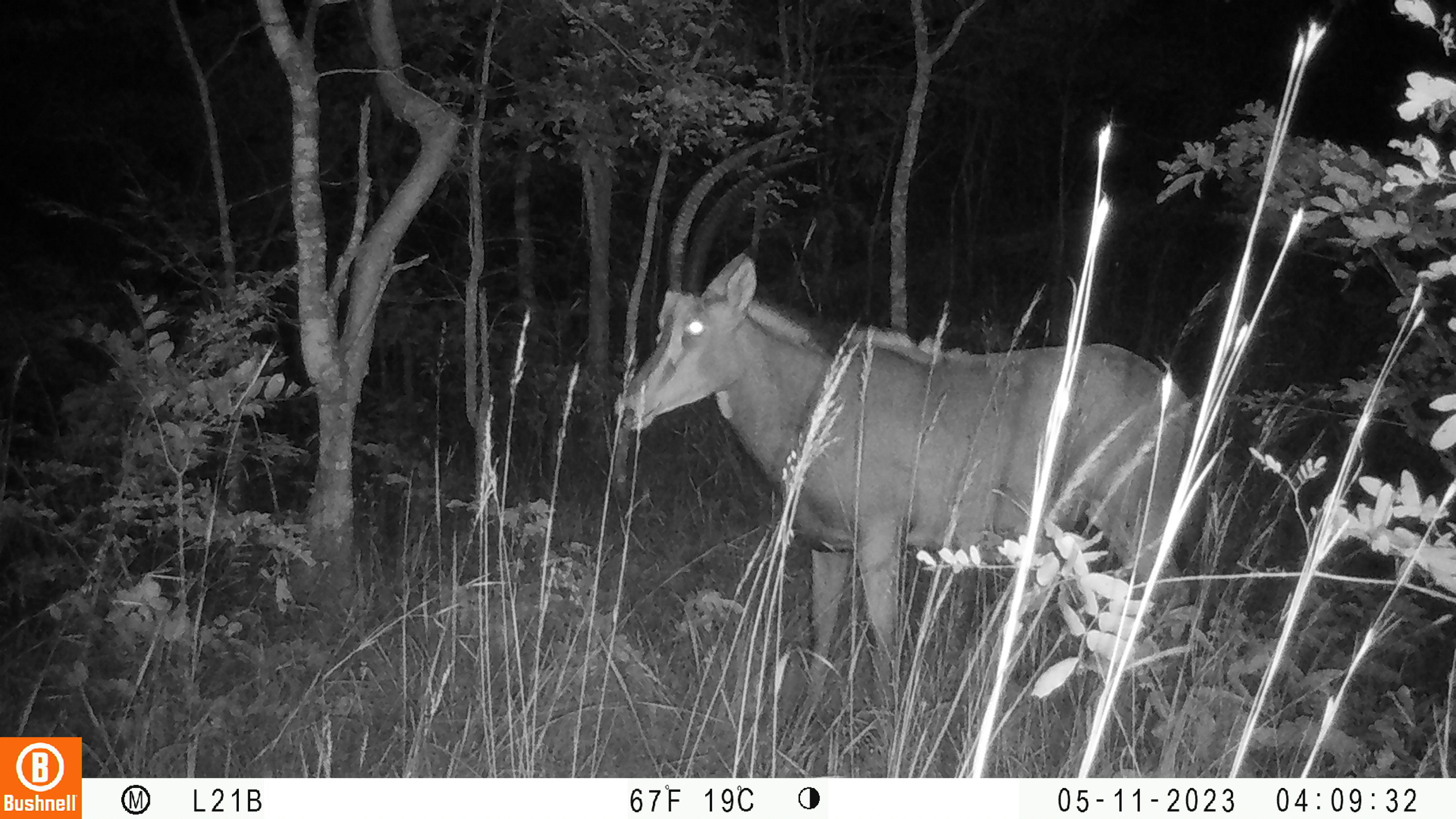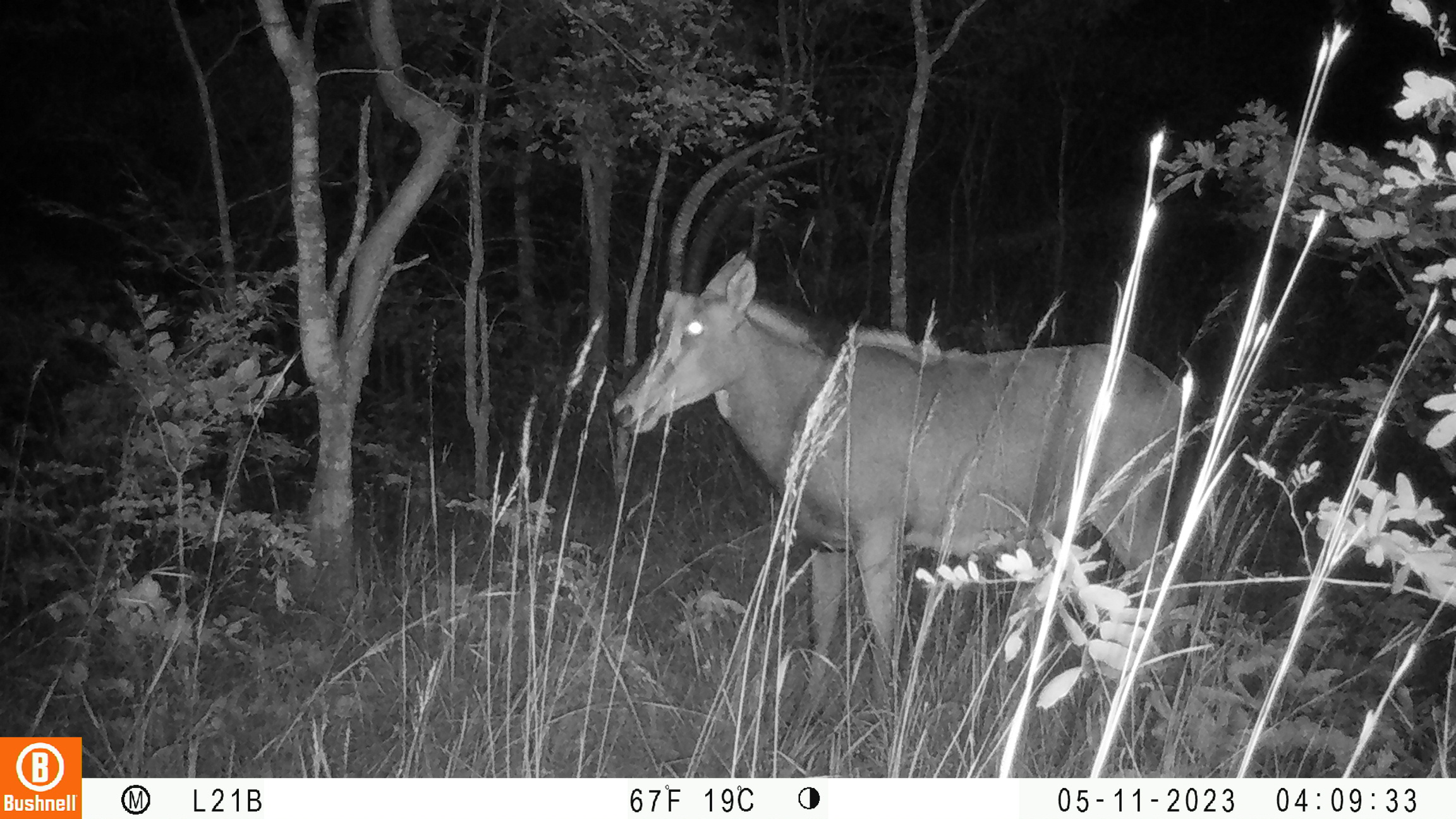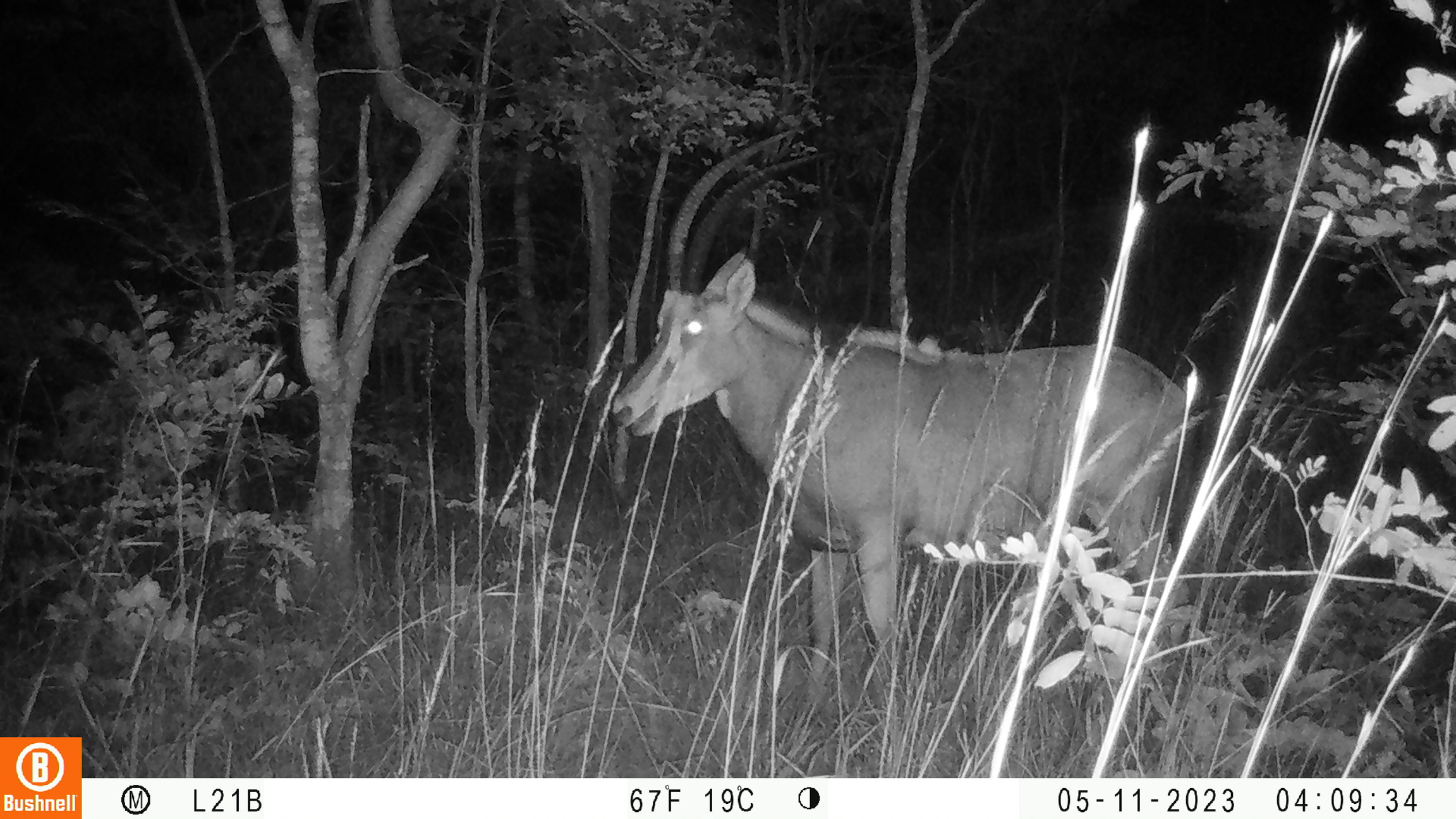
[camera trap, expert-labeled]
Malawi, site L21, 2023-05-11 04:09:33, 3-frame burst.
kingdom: Animalia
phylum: Chordata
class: Mammalia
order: Artiodactyla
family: Bovidae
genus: Hippotragus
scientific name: Hippotragus niger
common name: sable antelope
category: sable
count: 1